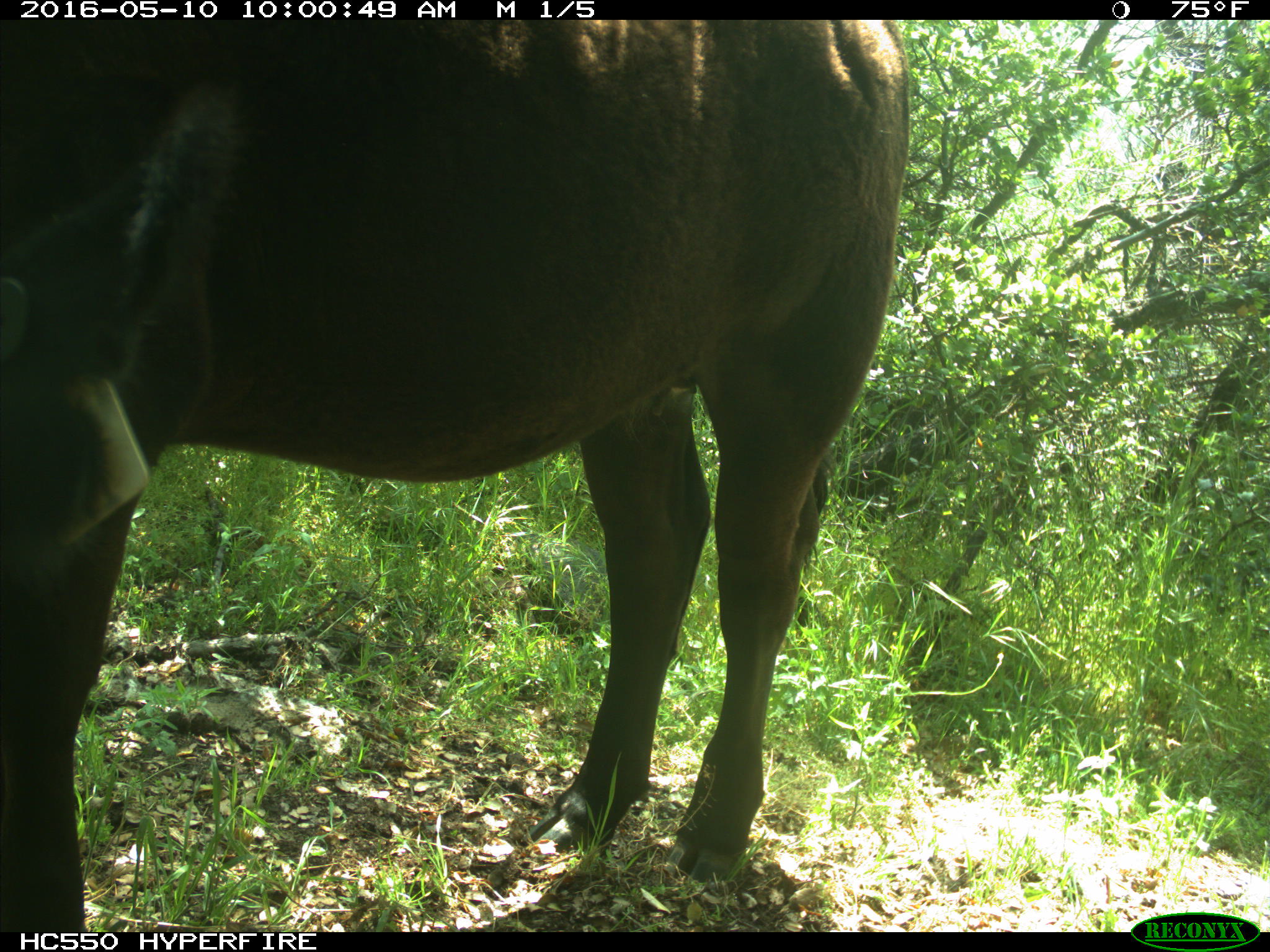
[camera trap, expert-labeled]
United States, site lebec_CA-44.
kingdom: Animalia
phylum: Chordata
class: Mammalia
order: Artiodactyla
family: Bovidae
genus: Bos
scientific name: Bos taurus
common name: domestic cow